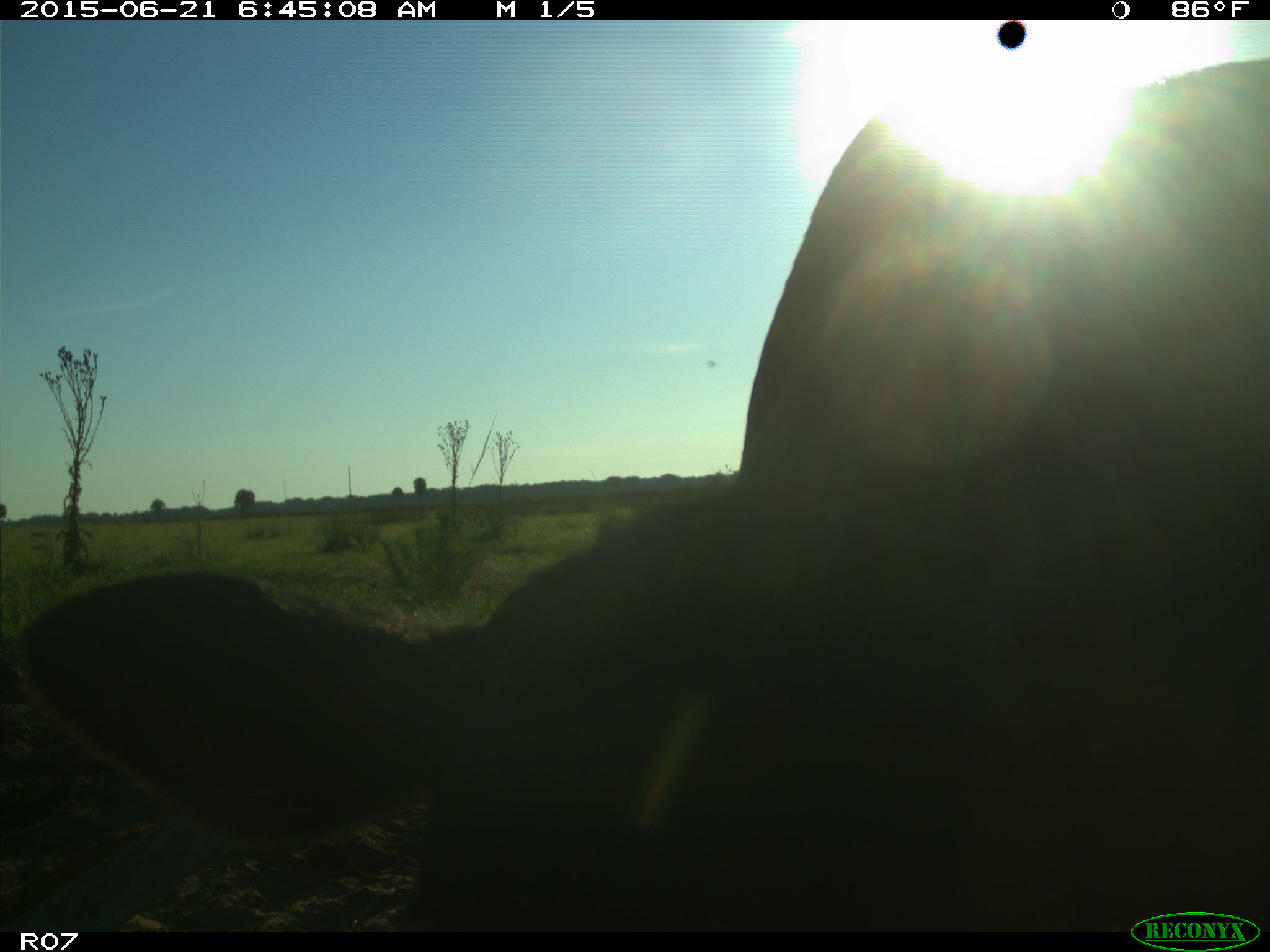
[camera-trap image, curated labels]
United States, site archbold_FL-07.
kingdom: Animalia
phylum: Chordata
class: Mammalia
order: Artiodactyla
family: Bovidae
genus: Bos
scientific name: Bos taurus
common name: domestic cow